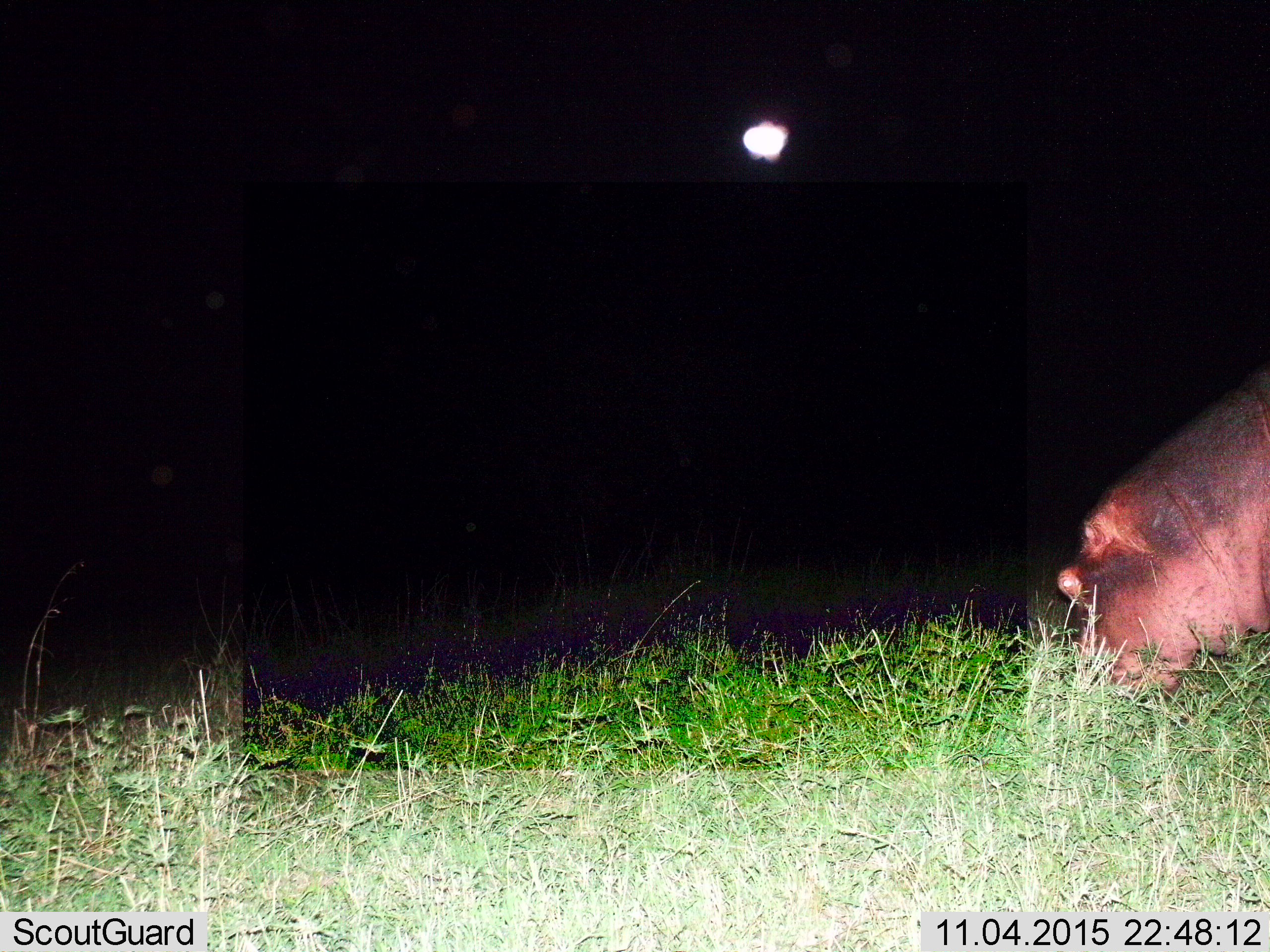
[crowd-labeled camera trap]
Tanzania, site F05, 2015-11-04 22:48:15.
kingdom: Animalia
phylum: Chordata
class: Mammalia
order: Artiodactyla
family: Hippopotamidae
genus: Hippopotamus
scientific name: Hippopotamus amphibius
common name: hippopotamus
Hippopotamus (Hippopotamus amphibius), count 1. Behavior (volunteer vote fractions): standing 33%, resting 0%, moving 6%, interacting 0%. Young present (vote fraction): 0%. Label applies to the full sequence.